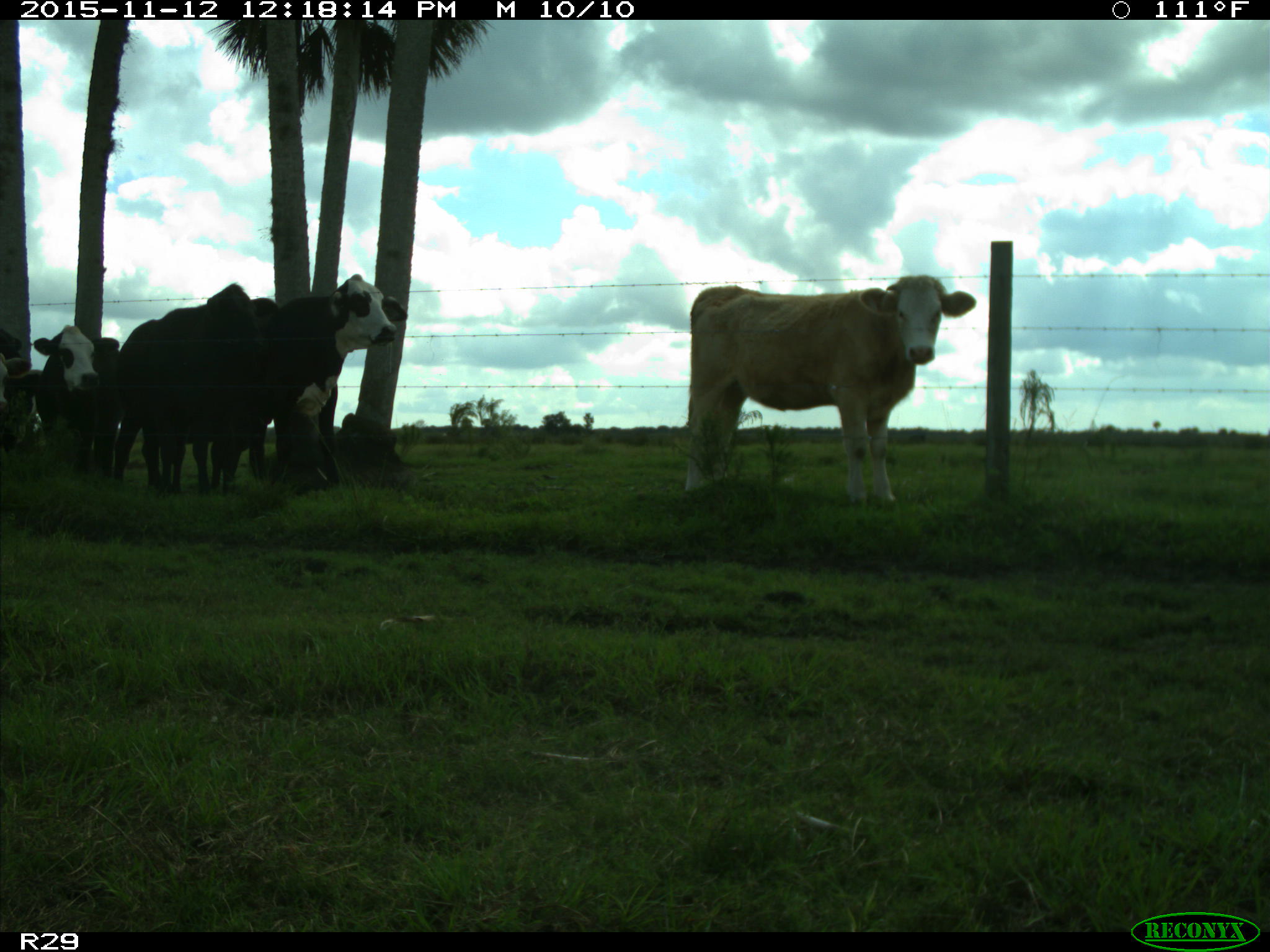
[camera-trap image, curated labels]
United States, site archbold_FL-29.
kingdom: Animalia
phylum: Chordata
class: Mammalia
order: Artiodactyla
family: Bovidae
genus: Bos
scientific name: Bos taurus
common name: domestic cow